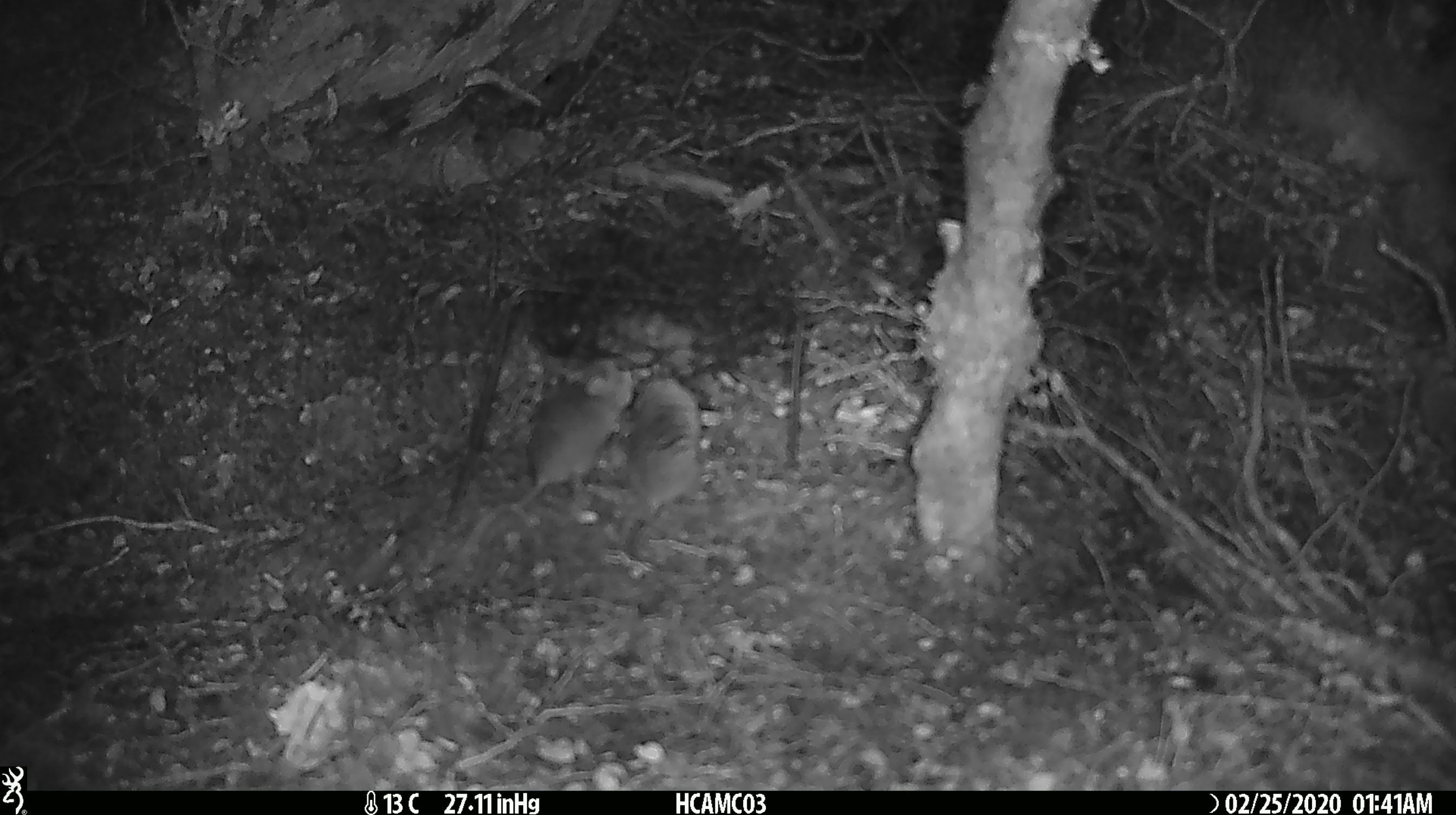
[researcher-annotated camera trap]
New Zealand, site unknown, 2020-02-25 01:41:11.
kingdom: Animalia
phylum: Chordata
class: Mammalia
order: Rodentia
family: Muridae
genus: Mus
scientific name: Mus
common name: mouse